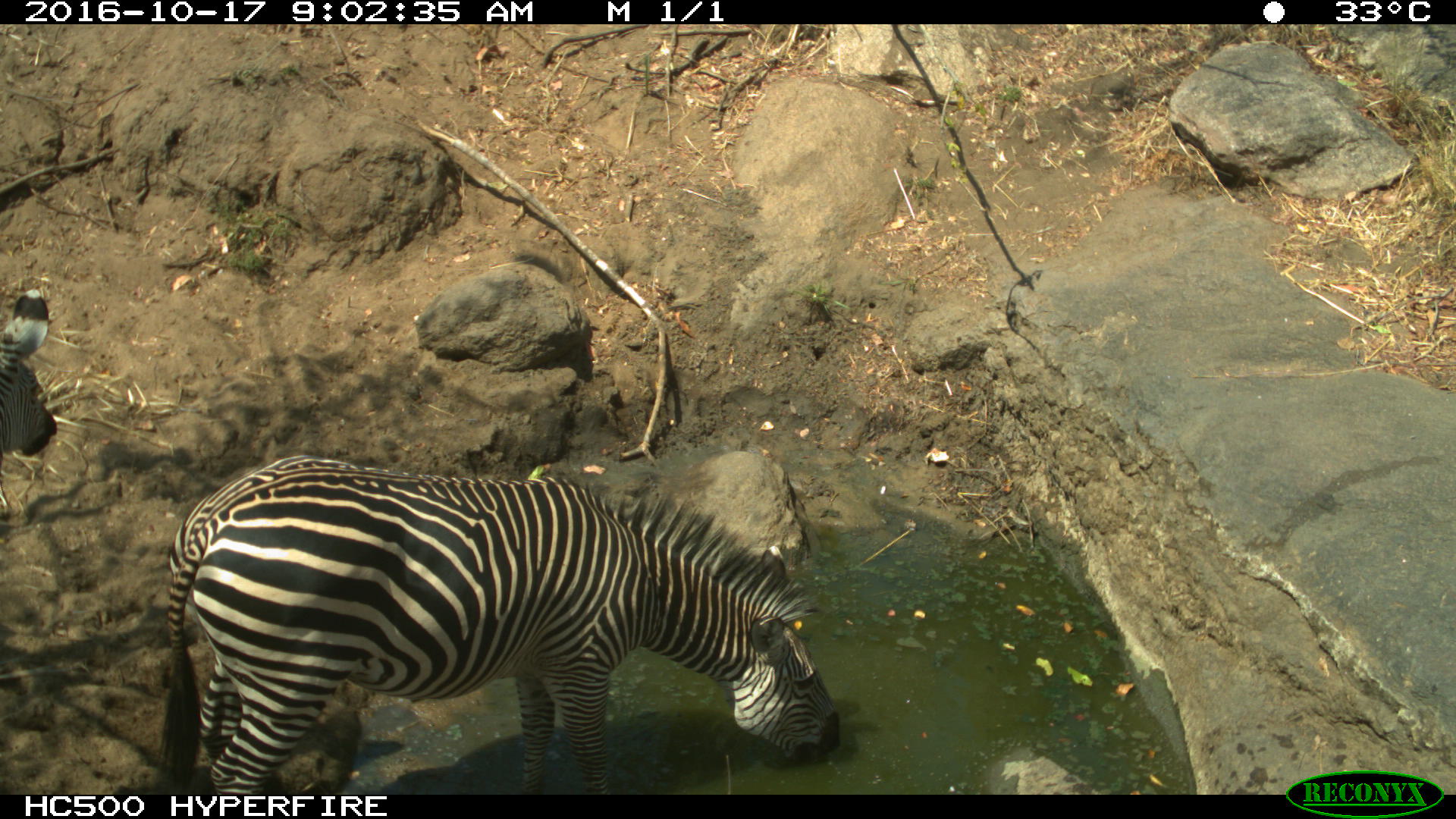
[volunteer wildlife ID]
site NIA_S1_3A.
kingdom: Animalia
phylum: Chordata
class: Mammalia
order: Perissodactyla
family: Equidae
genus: Equus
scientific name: Equus quagga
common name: plains zebra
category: zebraplains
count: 2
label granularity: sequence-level